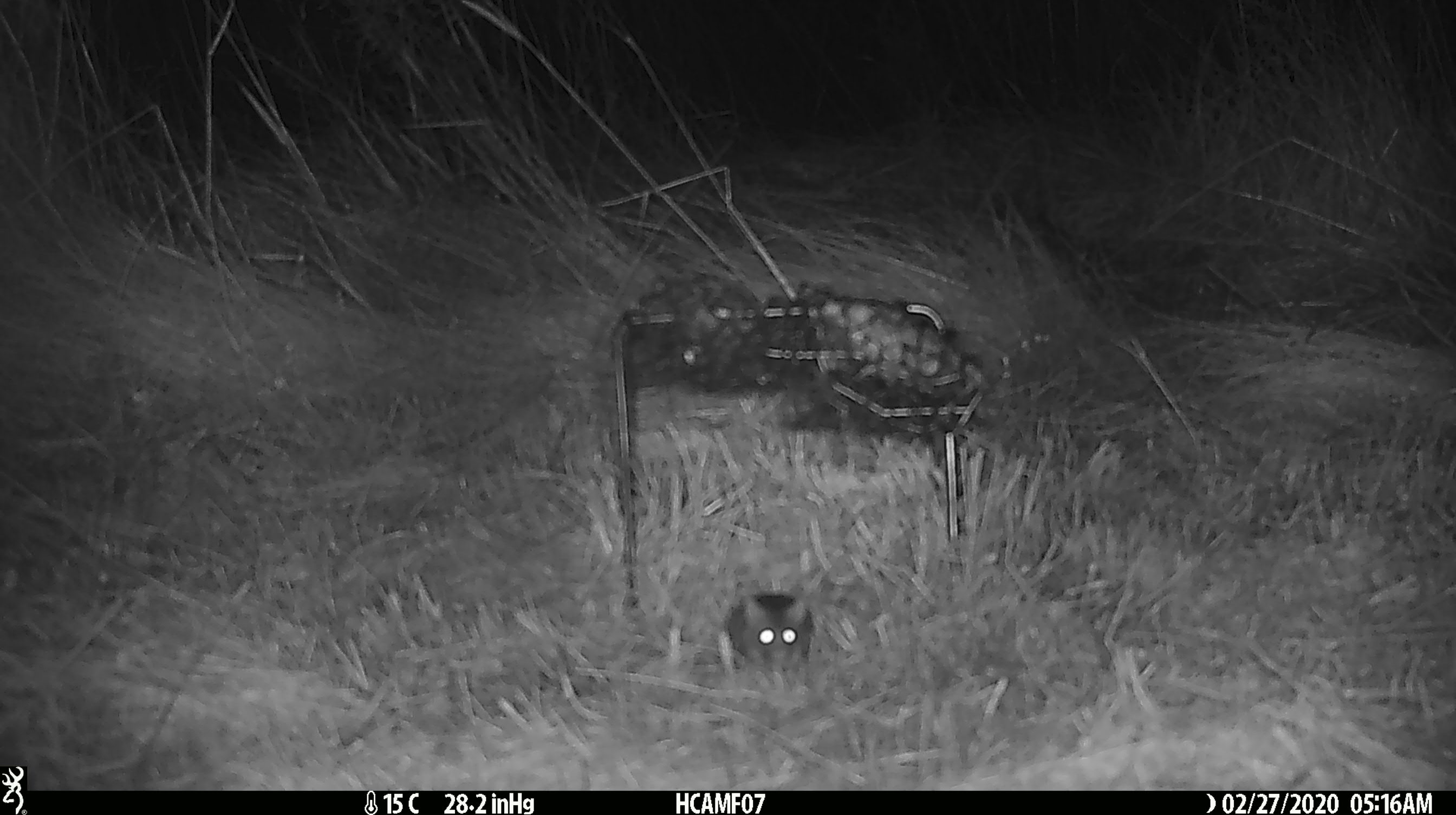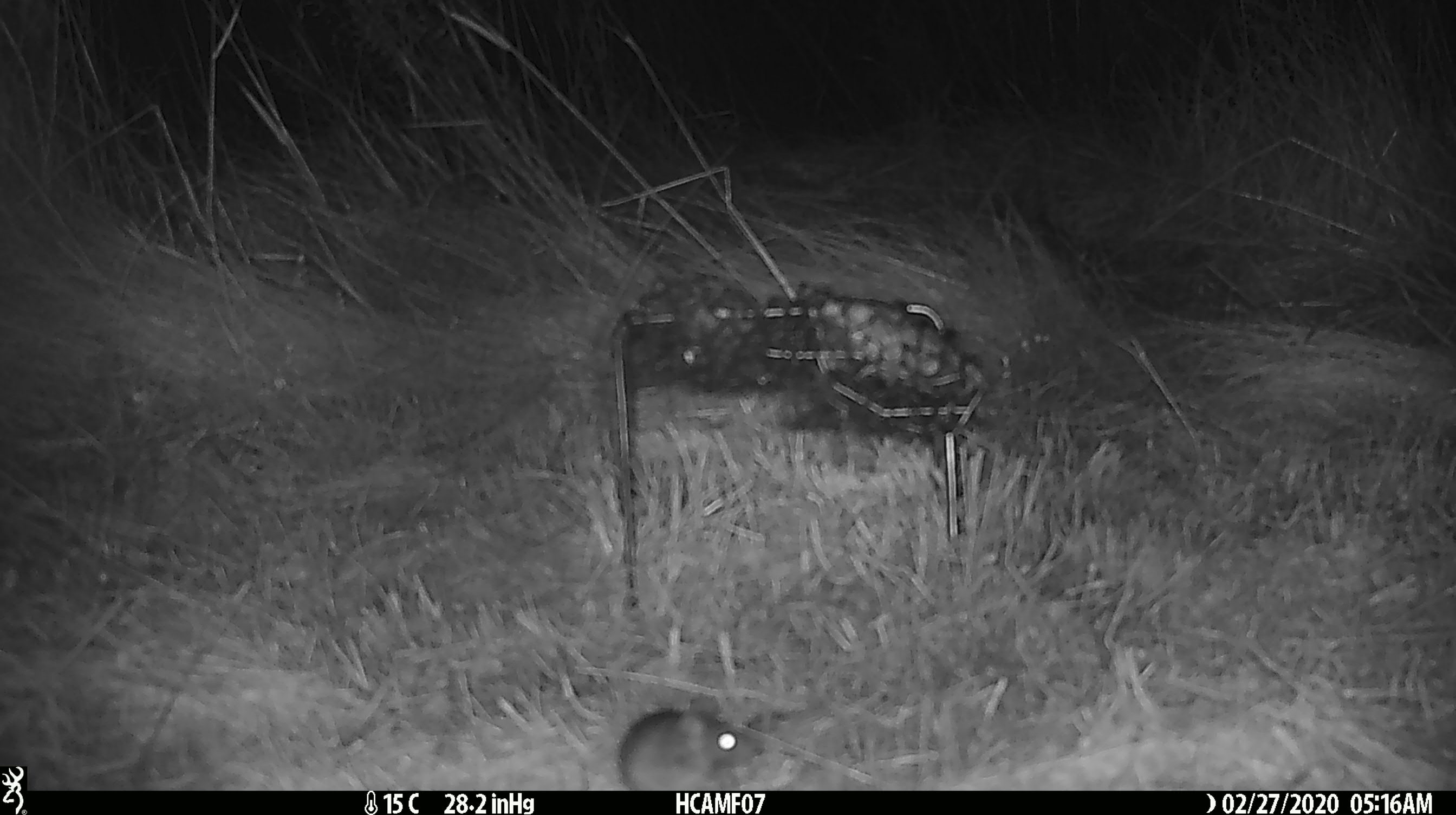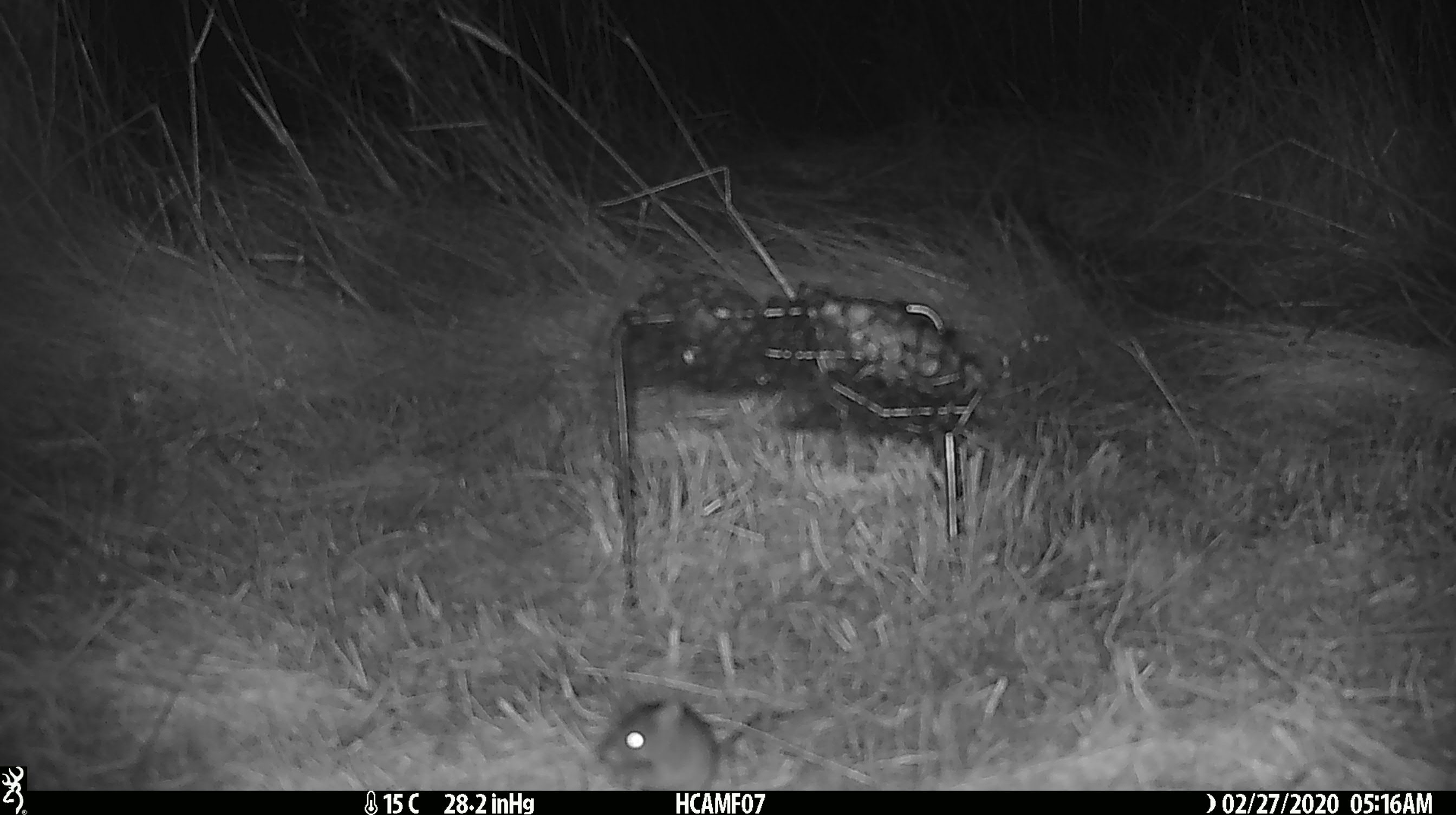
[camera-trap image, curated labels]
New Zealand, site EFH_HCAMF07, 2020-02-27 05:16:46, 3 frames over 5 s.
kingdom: Animalia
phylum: Chordata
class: Mammalia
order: Rodentia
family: Muridae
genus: Mus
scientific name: Mus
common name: mouse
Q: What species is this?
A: Mouse (Mus).